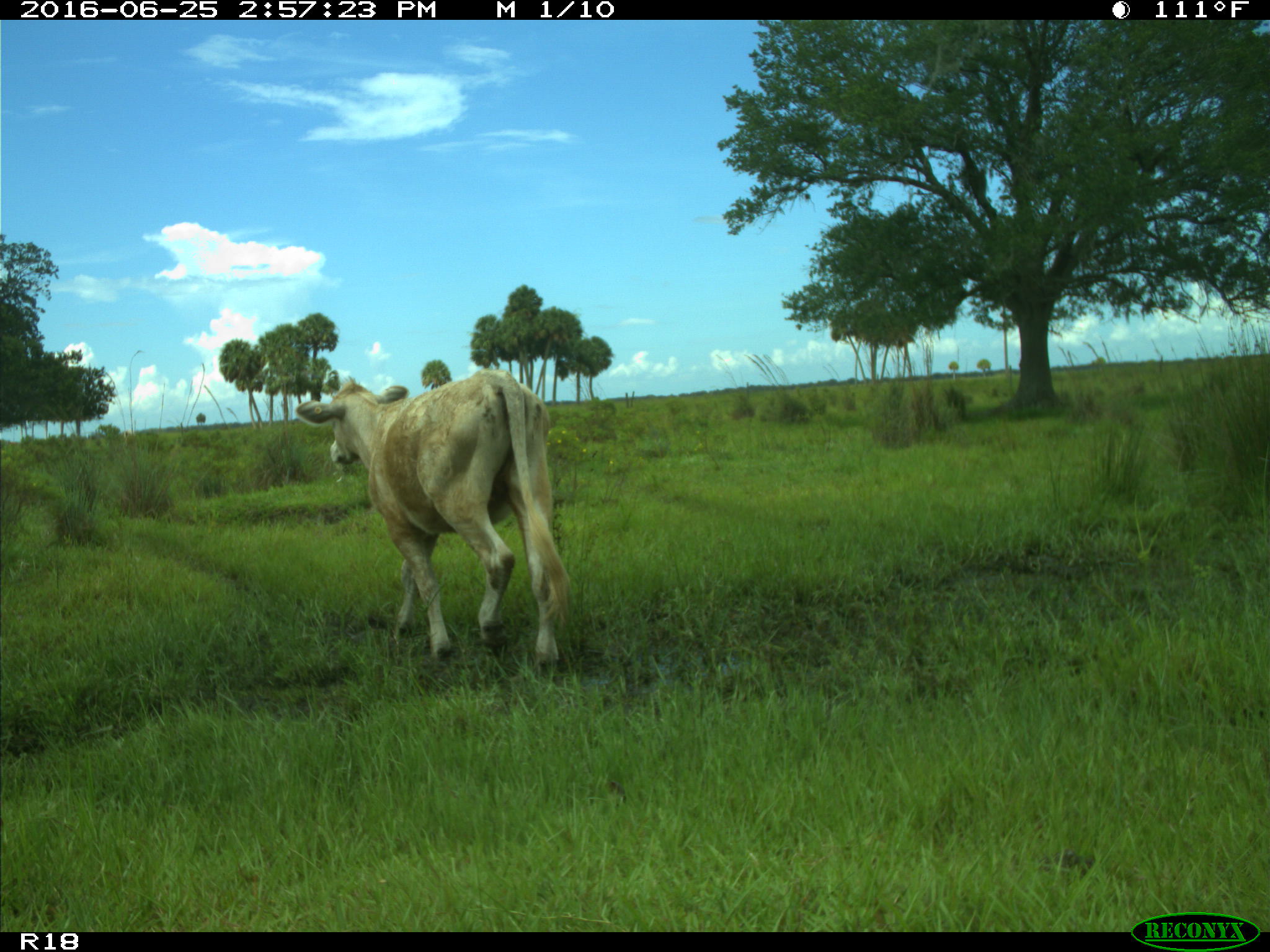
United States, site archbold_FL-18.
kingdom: Animalia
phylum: Chordata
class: Mammalia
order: Artiodactyla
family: Bovidae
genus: Bos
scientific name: Bos taurus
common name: domestic cow